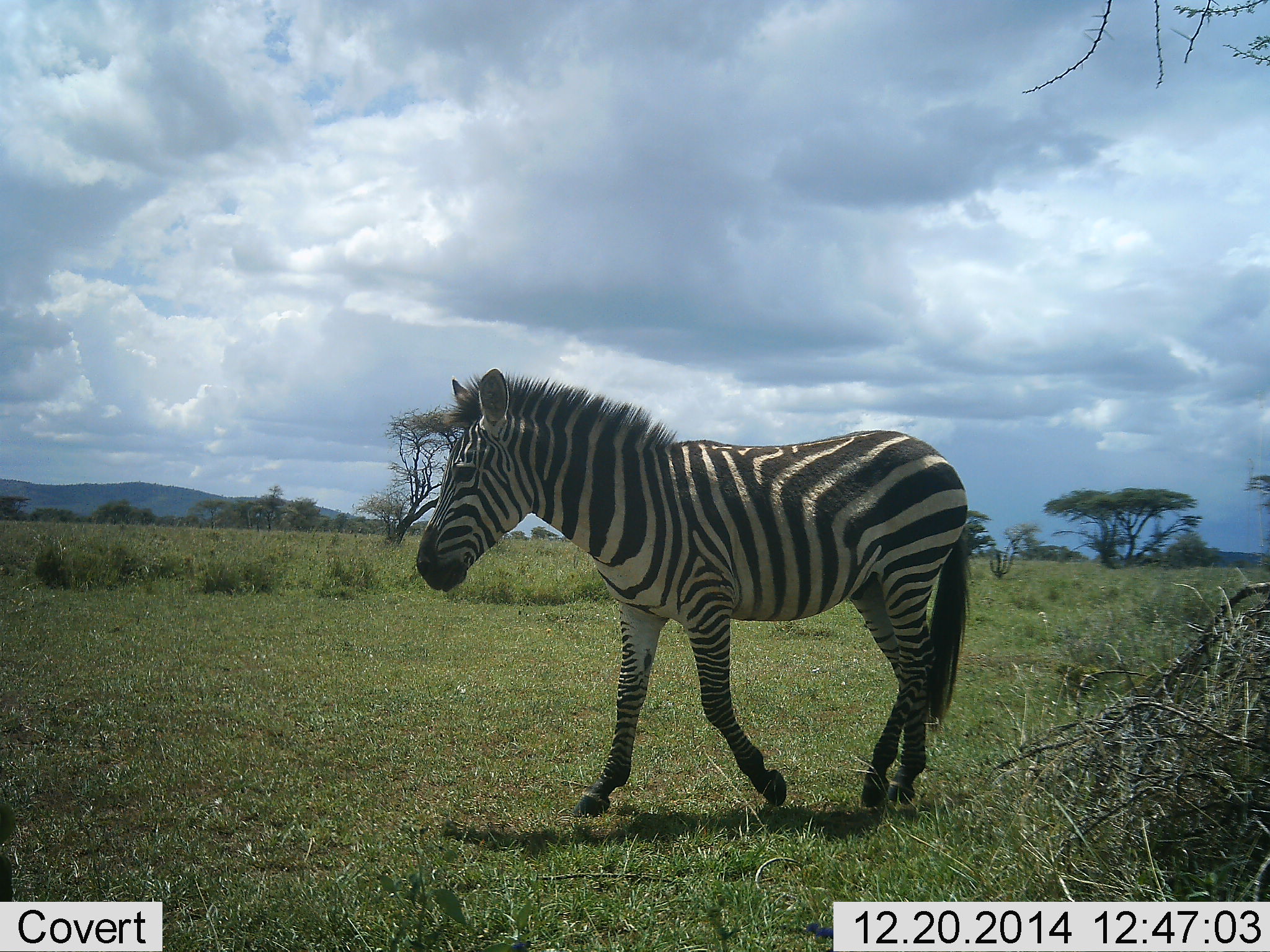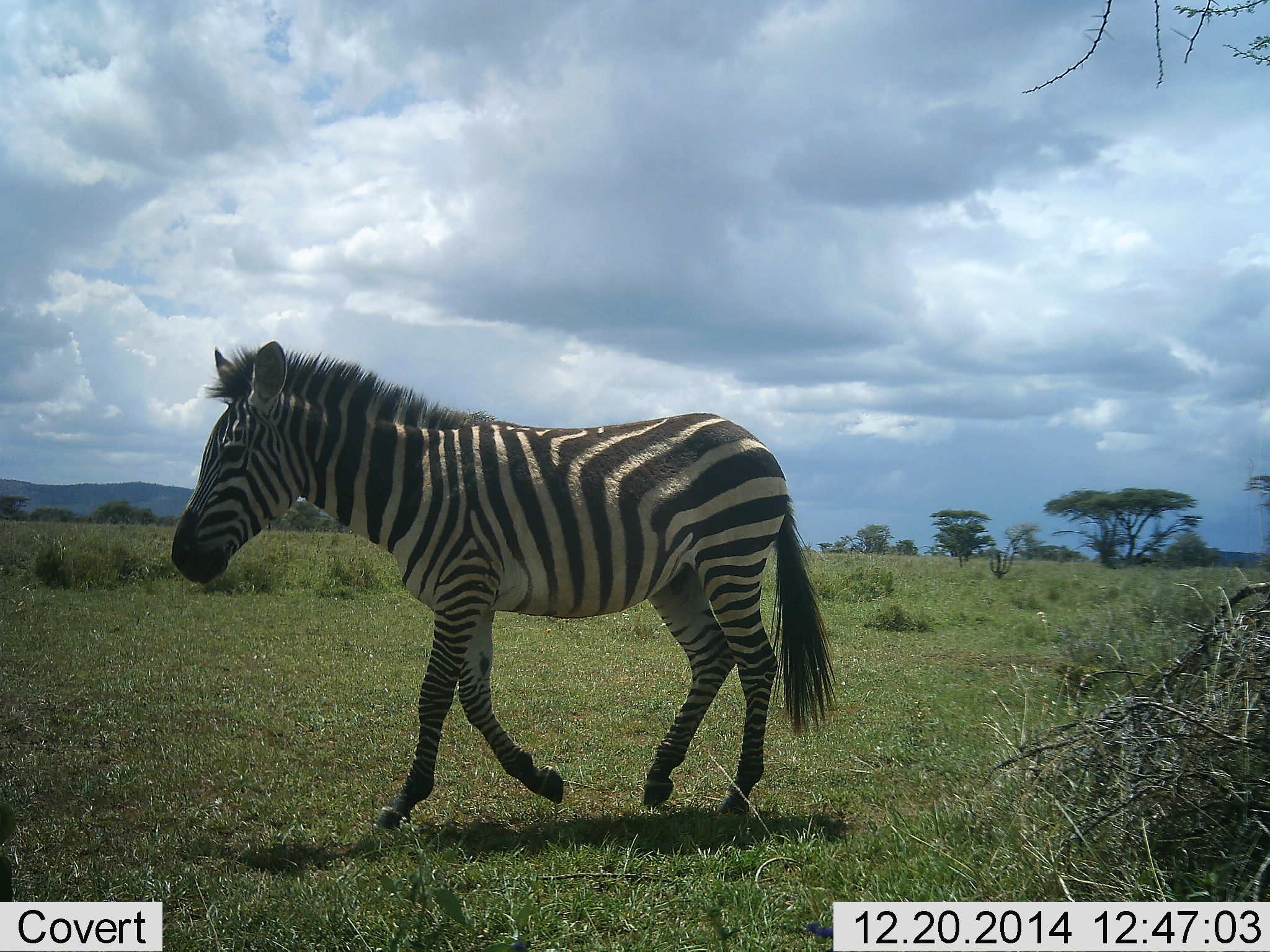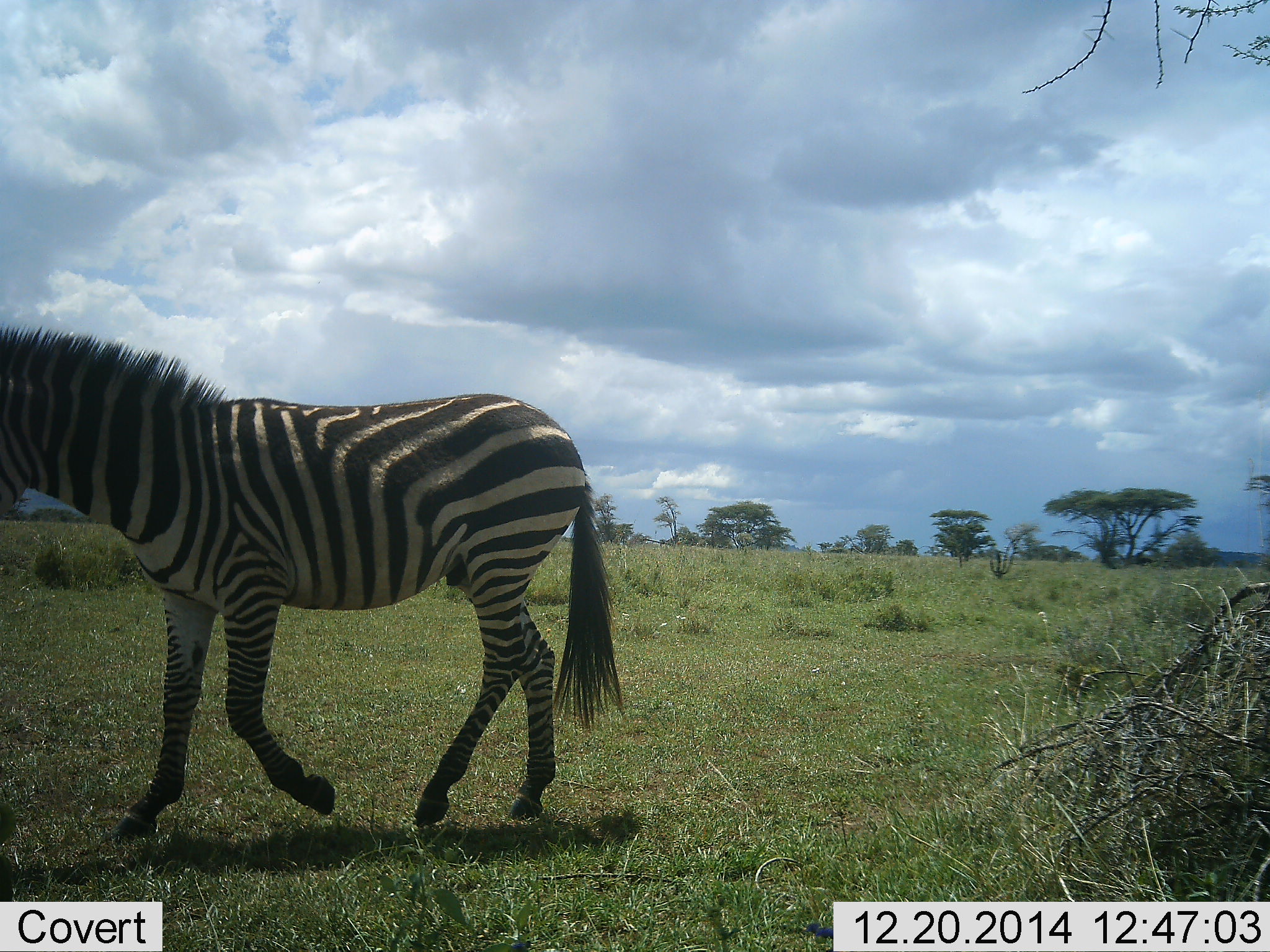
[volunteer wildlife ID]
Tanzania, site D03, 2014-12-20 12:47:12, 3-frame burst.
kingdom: Animalia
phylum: Chordata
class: Mammalia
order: Perissodactyla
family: Equidae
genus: Equus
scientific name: Equus quagga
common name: plains zebra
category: zebra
Zebra (plains zebra) (Equus quagga), count 1. Behavior (volunteer vote fractions): standing 0%, resting 0%, moving 100%, interacting 0%. Young present (vote fraction): 0%. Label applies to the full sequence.